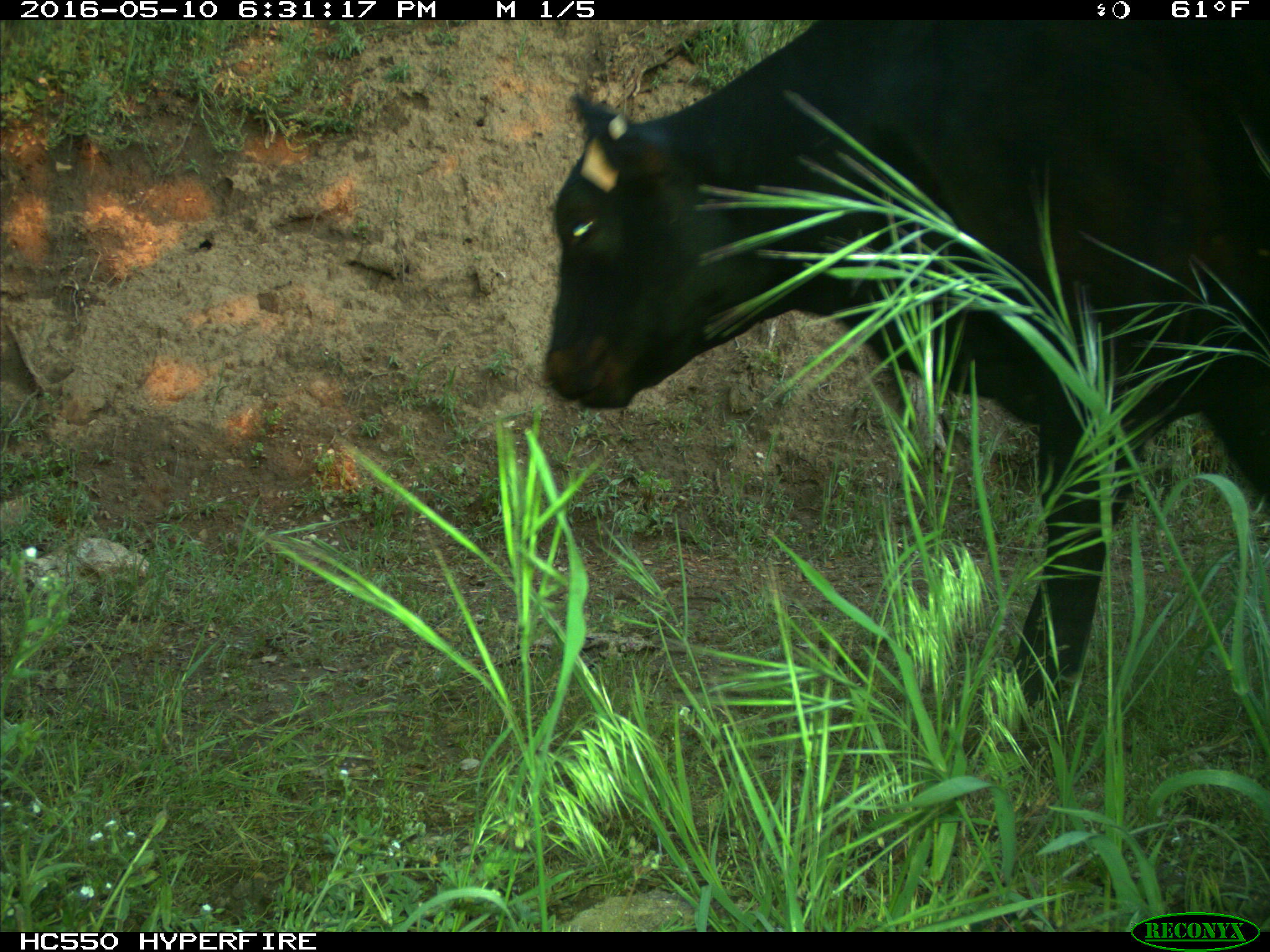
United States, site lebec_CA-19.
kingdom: Animalia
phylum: Chordata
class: Mammalia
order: Artiodactyla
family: Bovidae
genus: Bos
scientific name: Bos taurus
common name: domestic cow